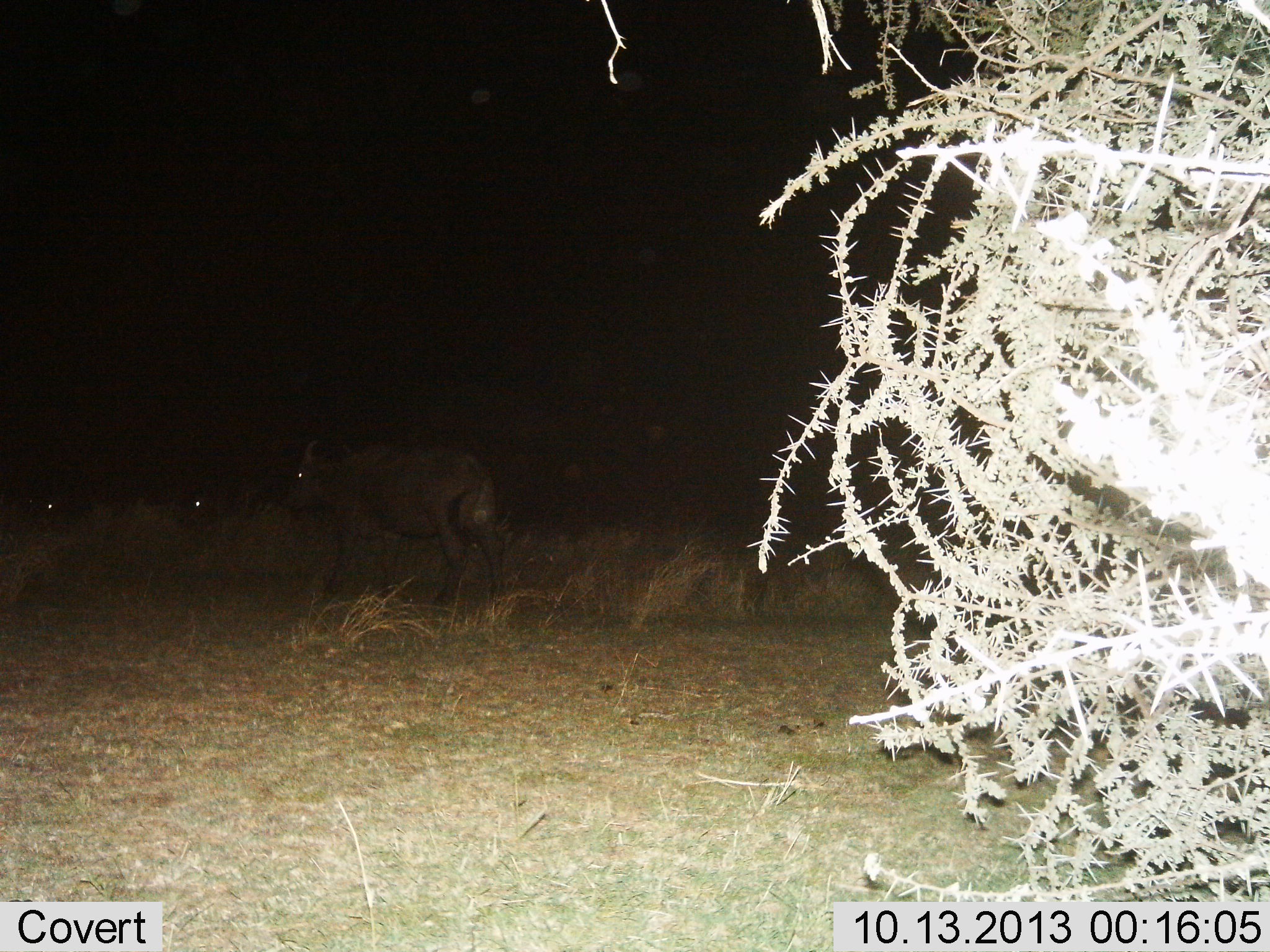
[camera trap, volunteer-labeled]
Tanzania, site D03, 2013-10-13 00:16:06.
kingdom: Animalia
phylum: Chordata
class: Mammalia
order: Artiodactyla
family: Bovidae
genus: Syncerus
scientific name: Syncerus caffer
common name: cape buffalo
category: buffalo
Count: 3.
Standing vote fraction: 33%.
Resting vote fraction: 11%.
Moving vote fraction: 56%.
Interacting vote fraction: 0%.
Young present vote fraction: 0%.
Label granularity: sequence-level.